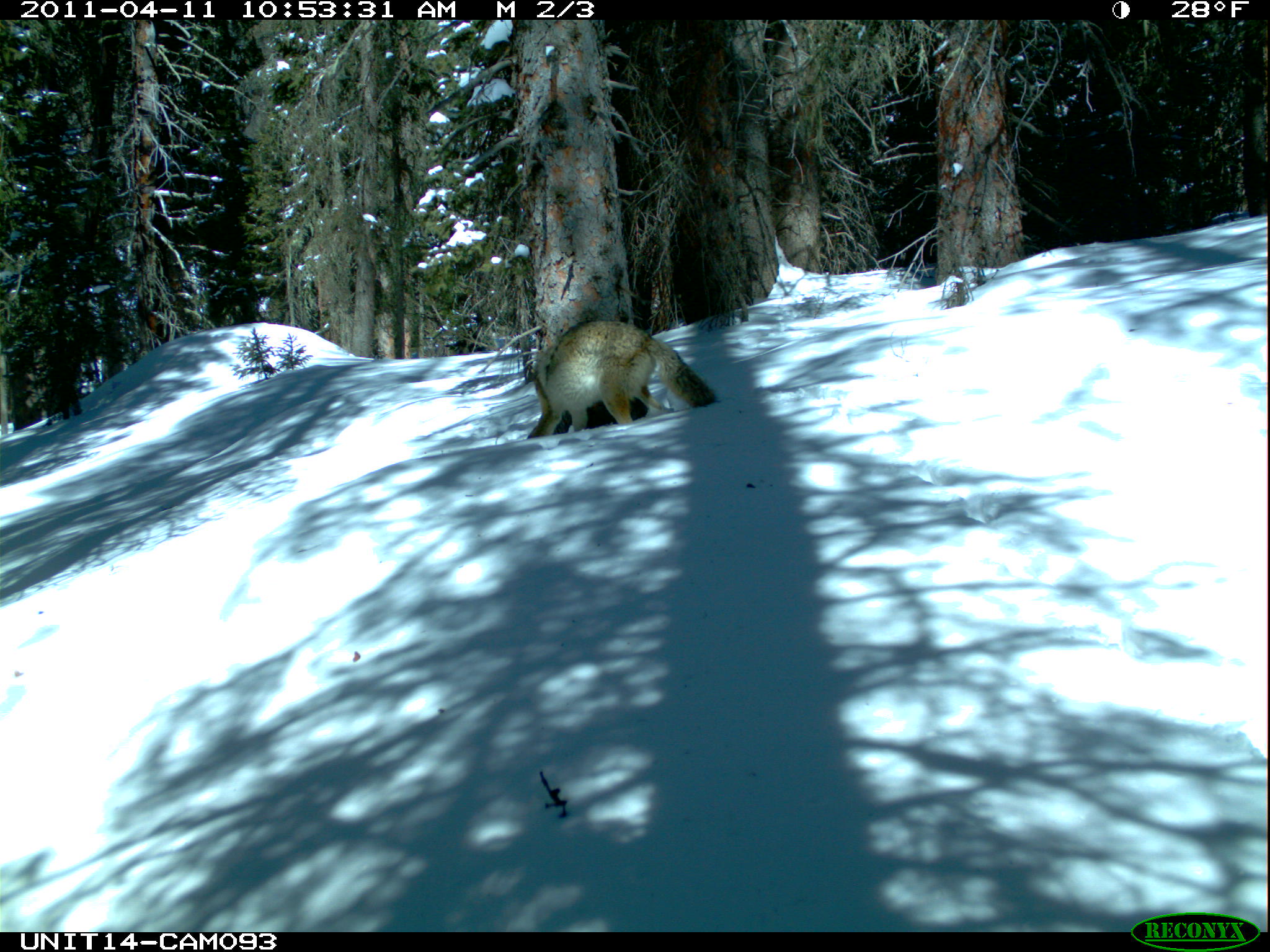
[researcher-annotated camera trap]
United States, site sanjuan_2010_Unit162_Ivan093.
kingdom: Animalia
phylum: Chordata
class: Mammalia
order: Carnivora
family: Canidae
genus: Canis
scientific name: Canis latrans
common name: coyote